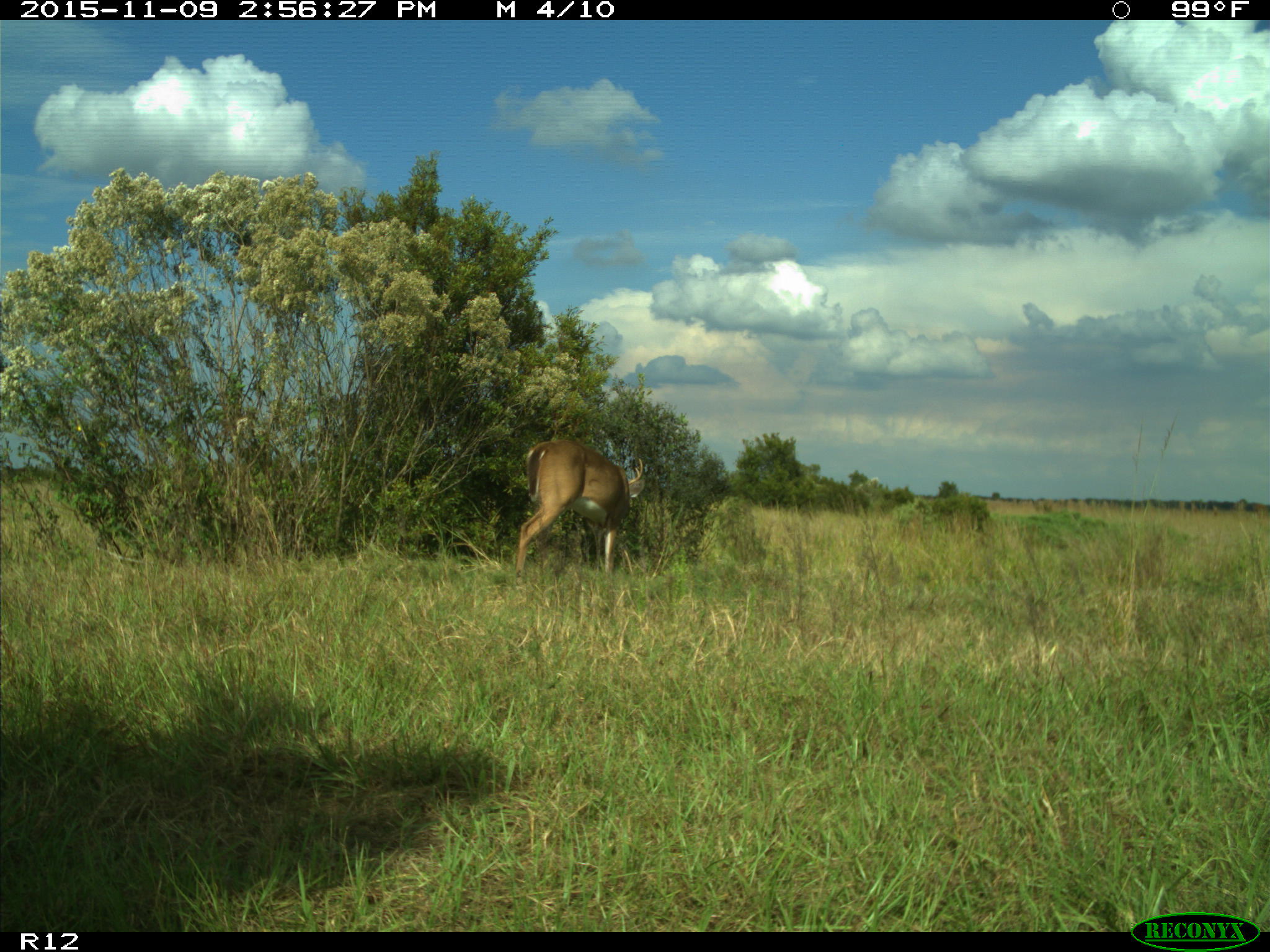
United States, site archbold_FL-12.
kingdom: Animalia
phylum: Chordata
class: Mammalia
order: Artiodactyla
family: Cervidae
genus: Odocoileus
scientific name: Odocoileus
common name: deer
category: unidentified deer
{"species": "unidentified deer (deer) (Odocoileus)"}